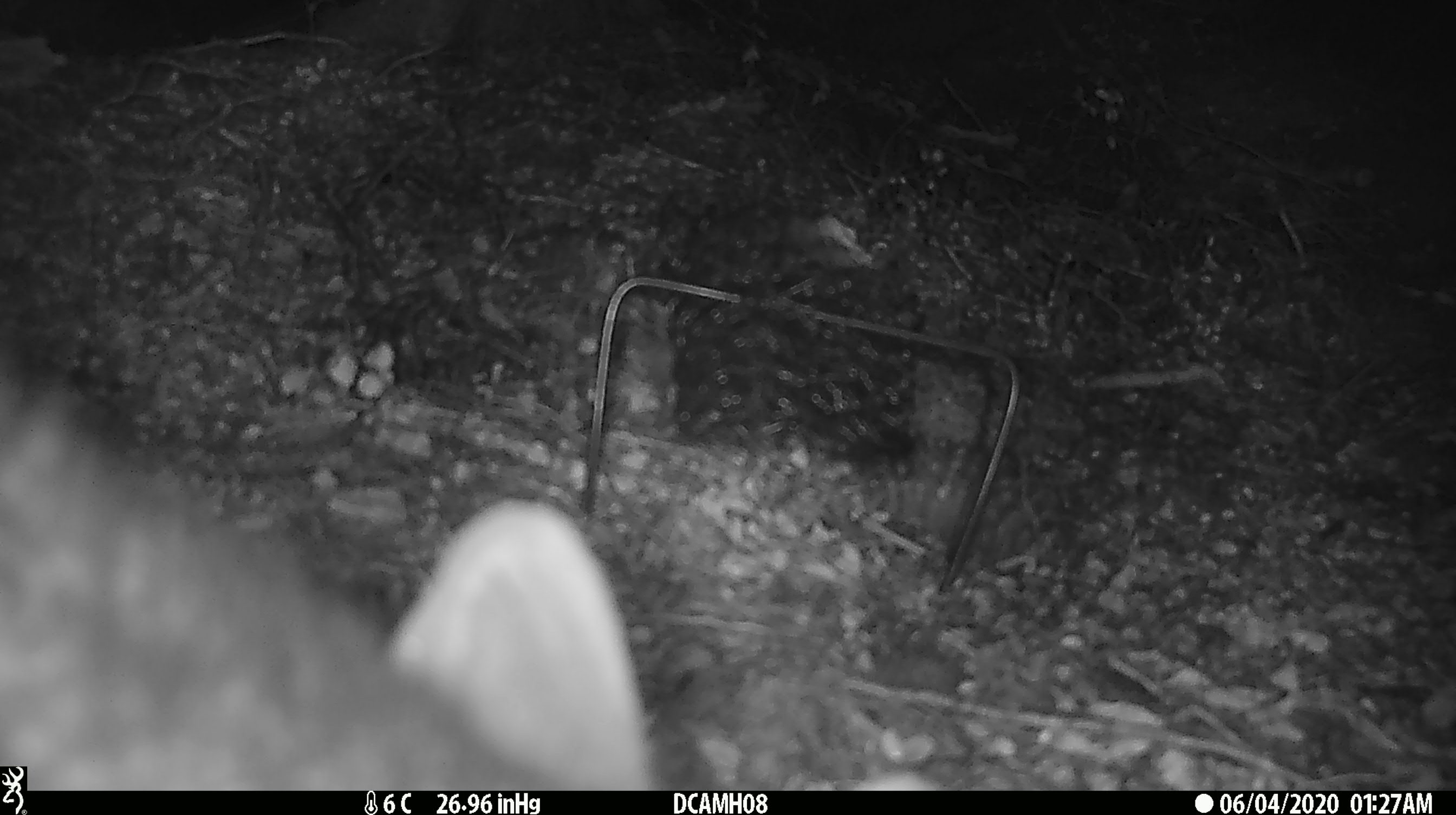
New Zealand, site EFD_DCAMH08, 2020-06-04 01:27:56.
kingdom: Animalia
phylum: Chordata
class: Mammalia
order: Diprotodontia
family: Phalangeridae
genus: Trichosurus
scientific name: Trichosurus vulpecula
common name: common brushtail possum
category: possum